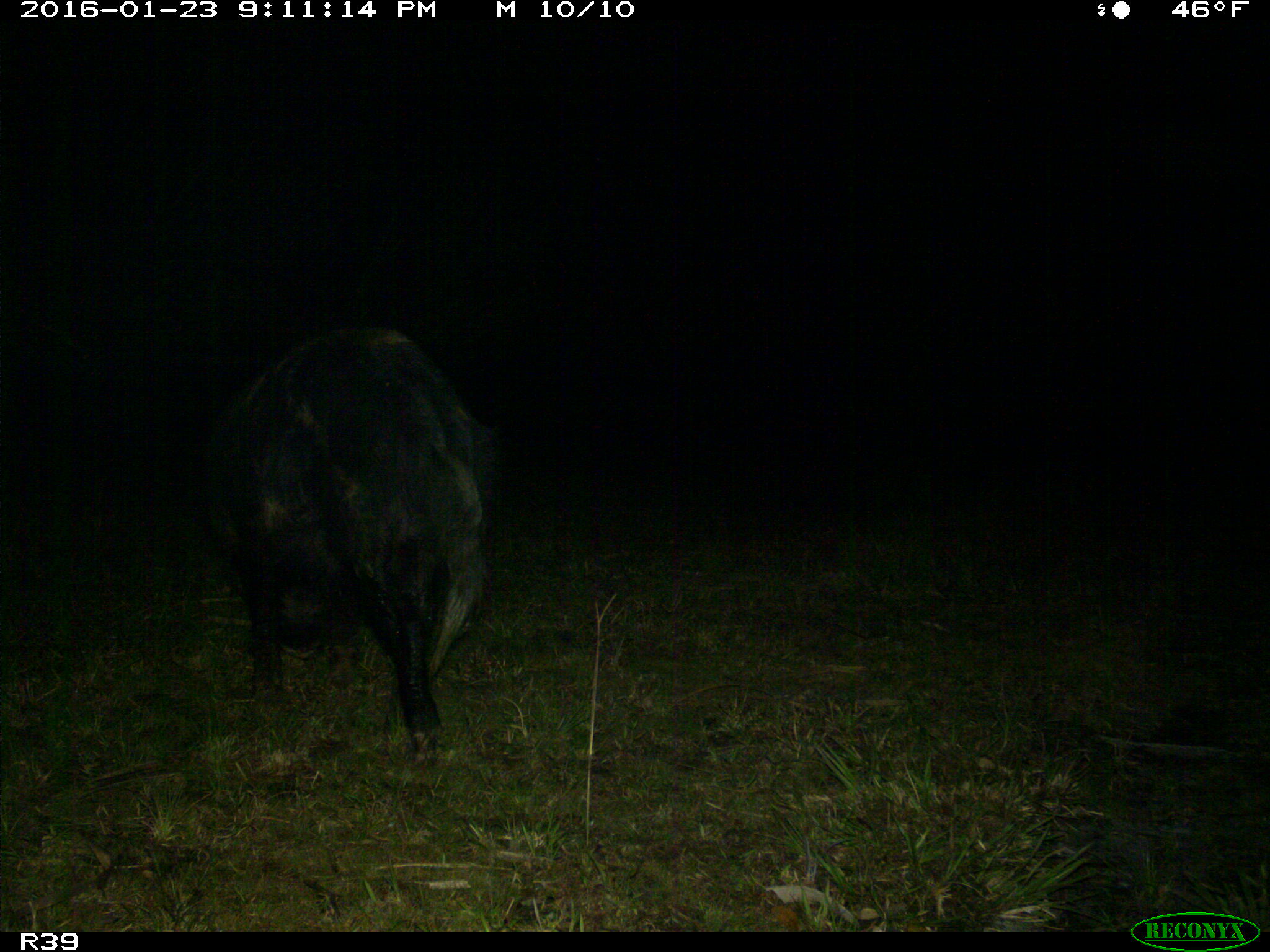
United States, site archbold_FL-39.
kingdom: Animalia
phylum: Chordata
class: Mammalia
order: Artiodactyla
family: Suidae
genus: Sus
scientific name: Sus scrofa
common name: wild boar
Sus scrofa (wild boar).